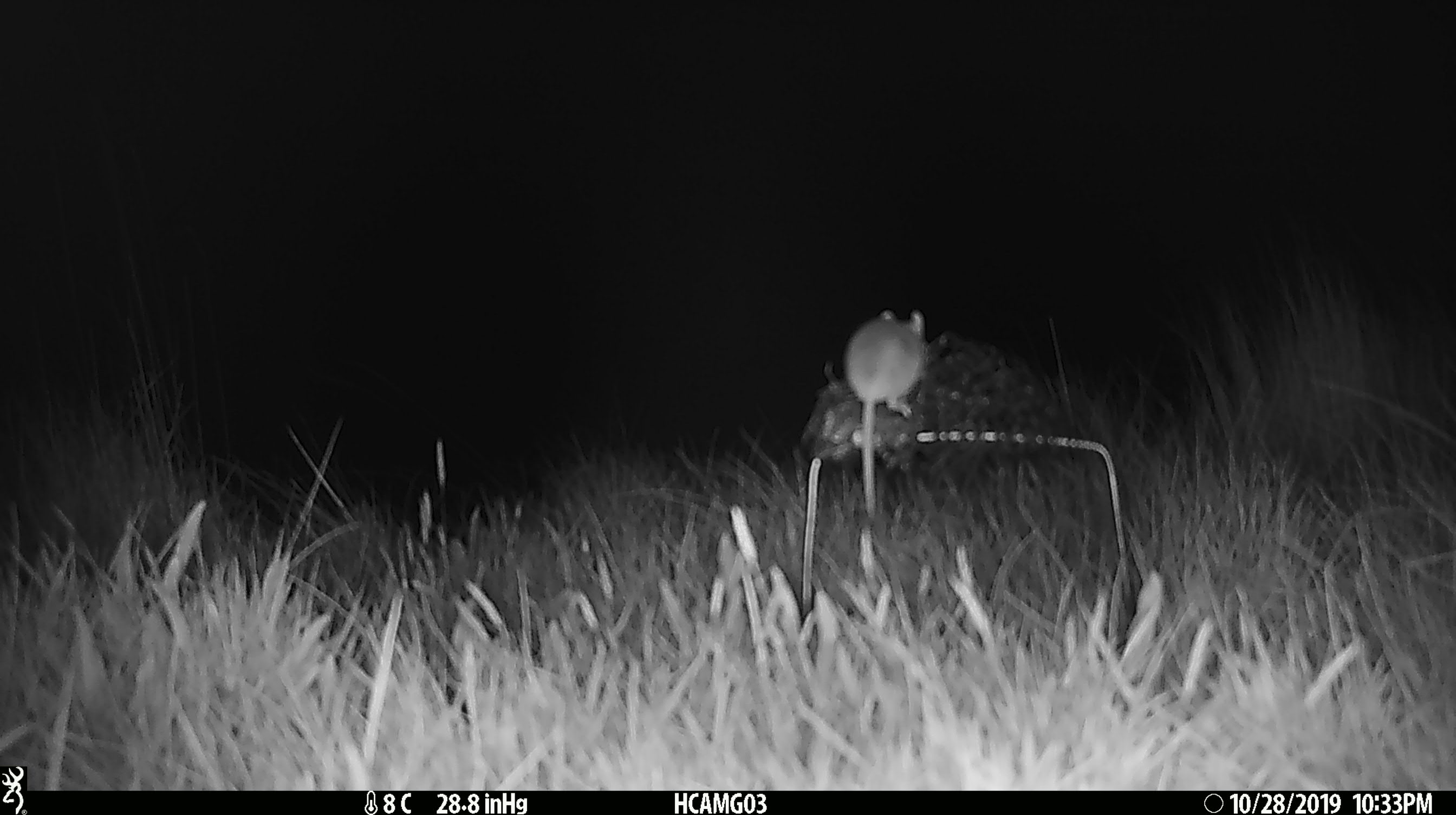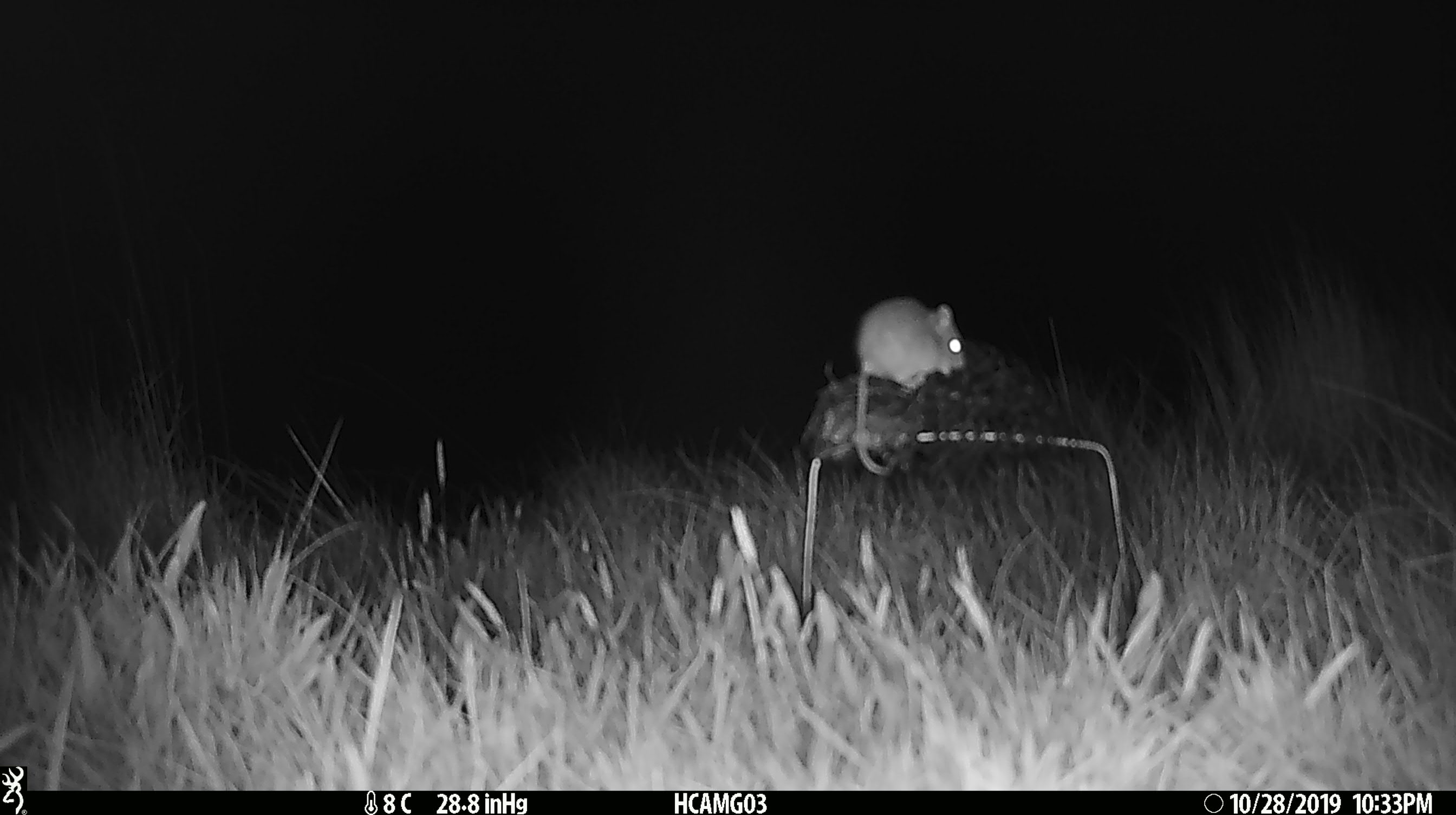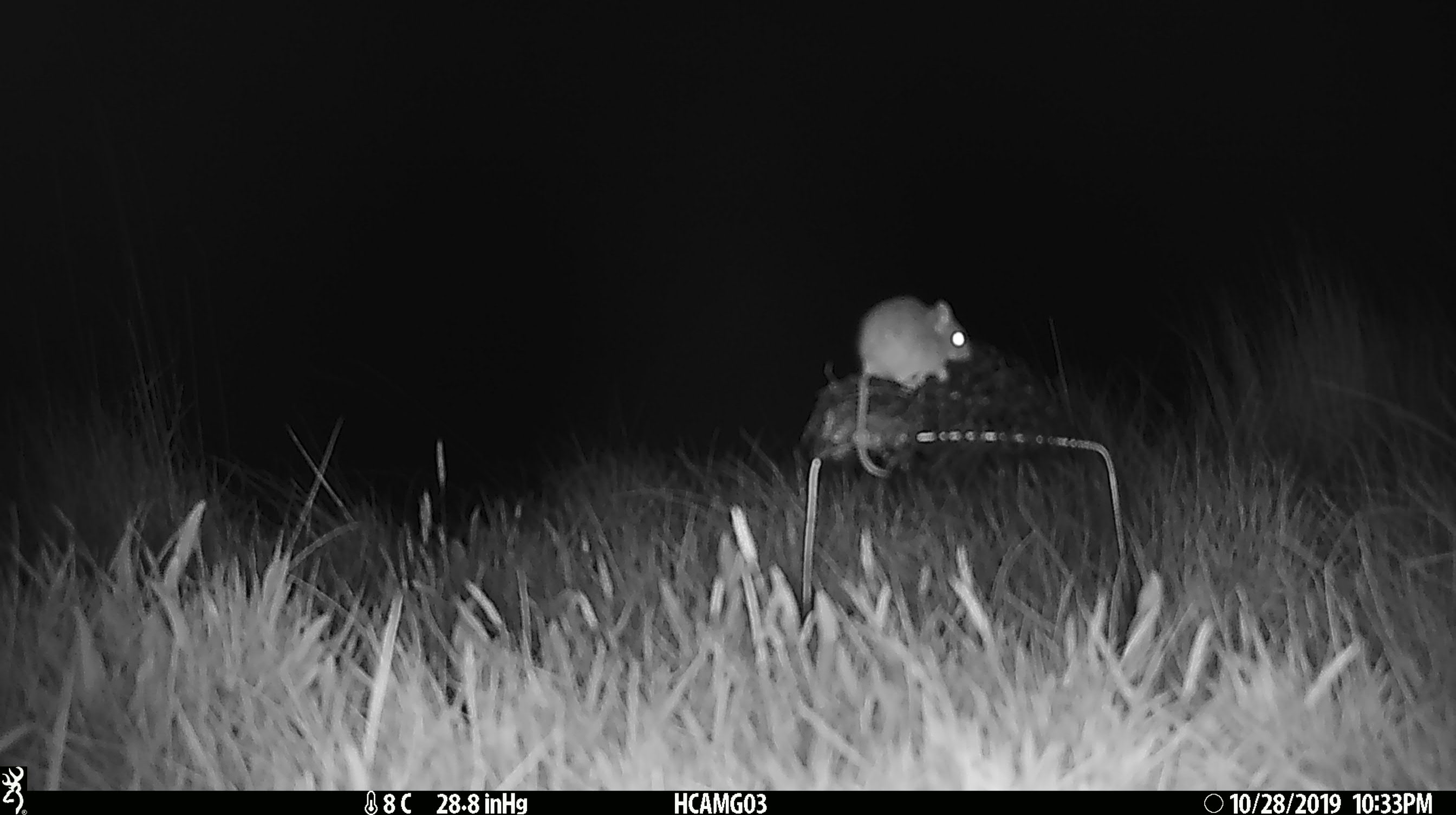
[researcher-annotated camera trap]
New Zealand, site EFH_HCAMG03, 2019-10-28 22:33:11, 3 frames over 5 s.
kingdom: Animalia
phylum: Chordata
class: Mammalia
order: Rodentia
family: Muridae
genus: Mus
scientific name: Mus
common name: mouse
Mouse (Mus).